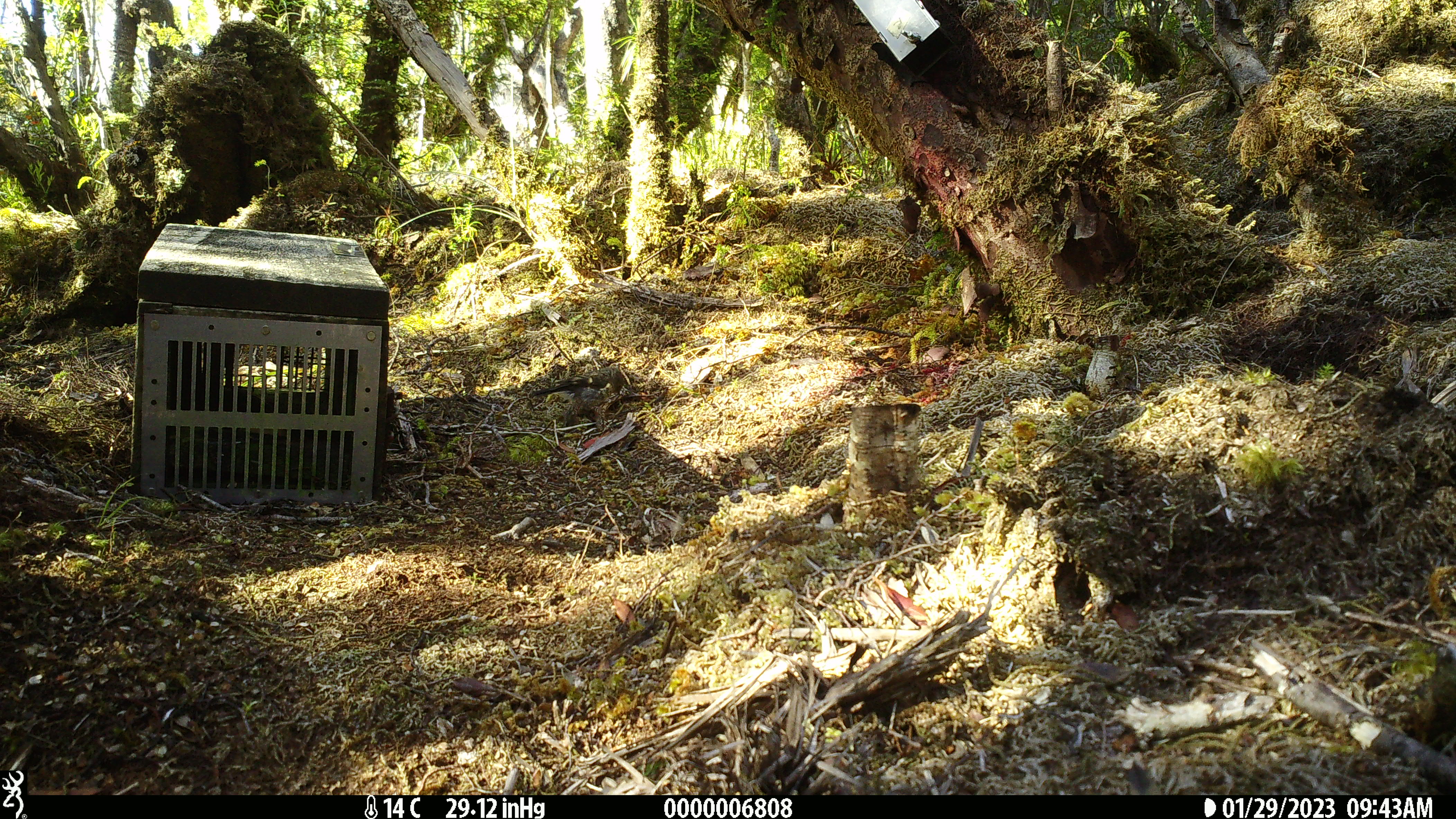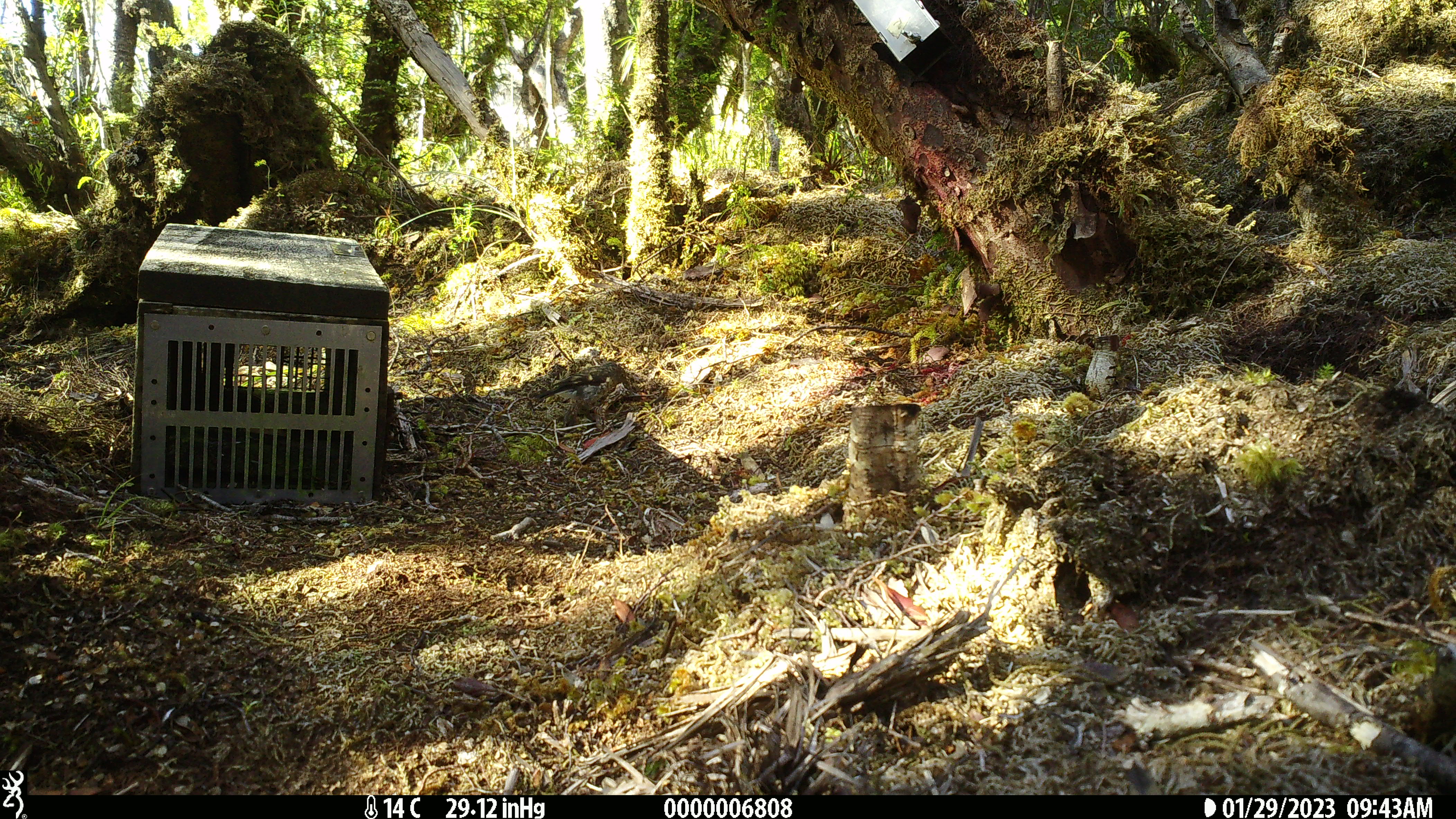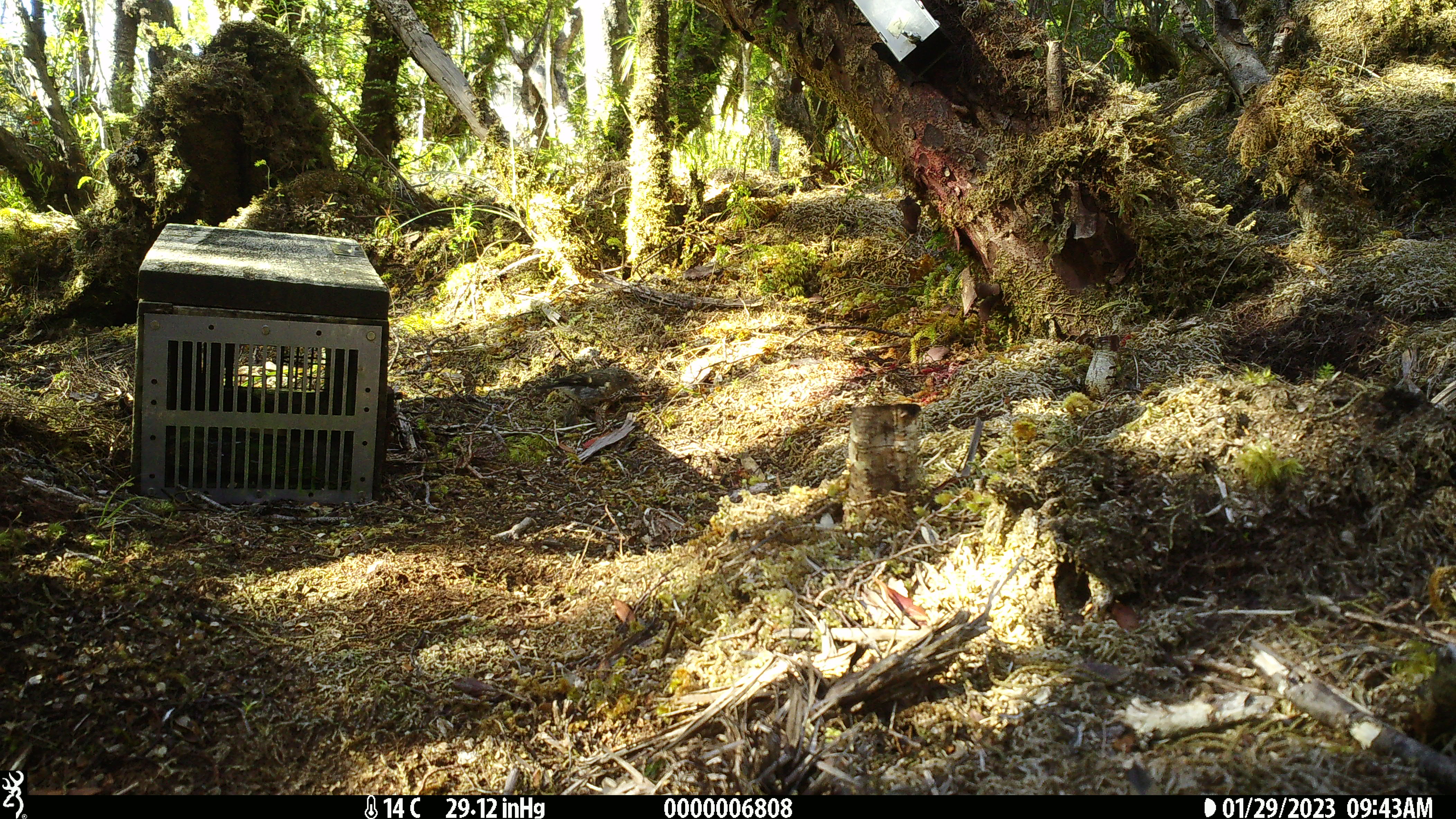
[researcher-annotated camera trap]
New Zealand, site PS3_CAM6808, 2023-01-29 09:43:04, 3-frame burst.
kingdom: Animalia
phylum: Chordata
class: Aves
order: Passeriformes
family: Petroicidae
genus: Petroica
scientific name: Petroica macrocephala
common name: tomtit